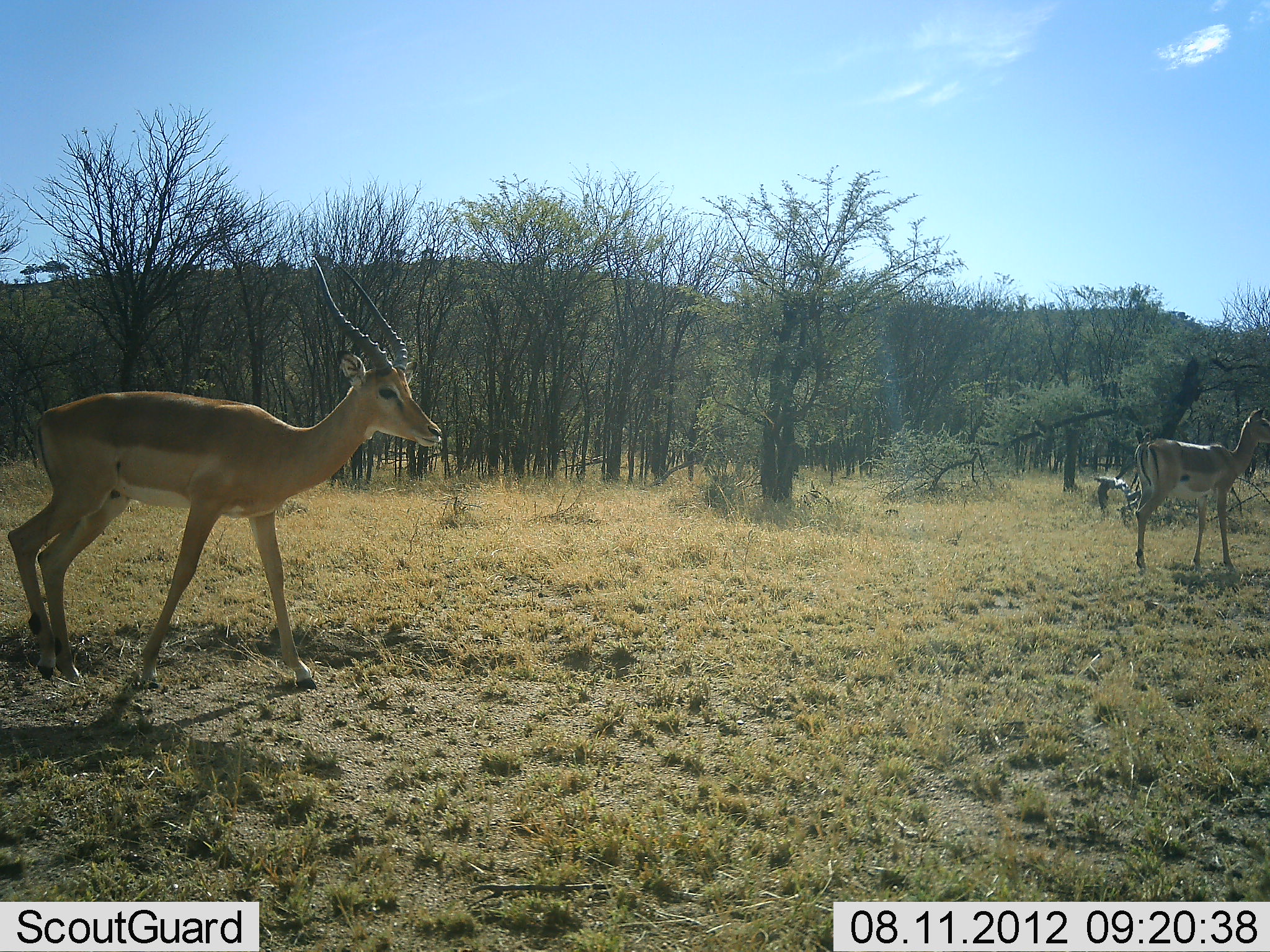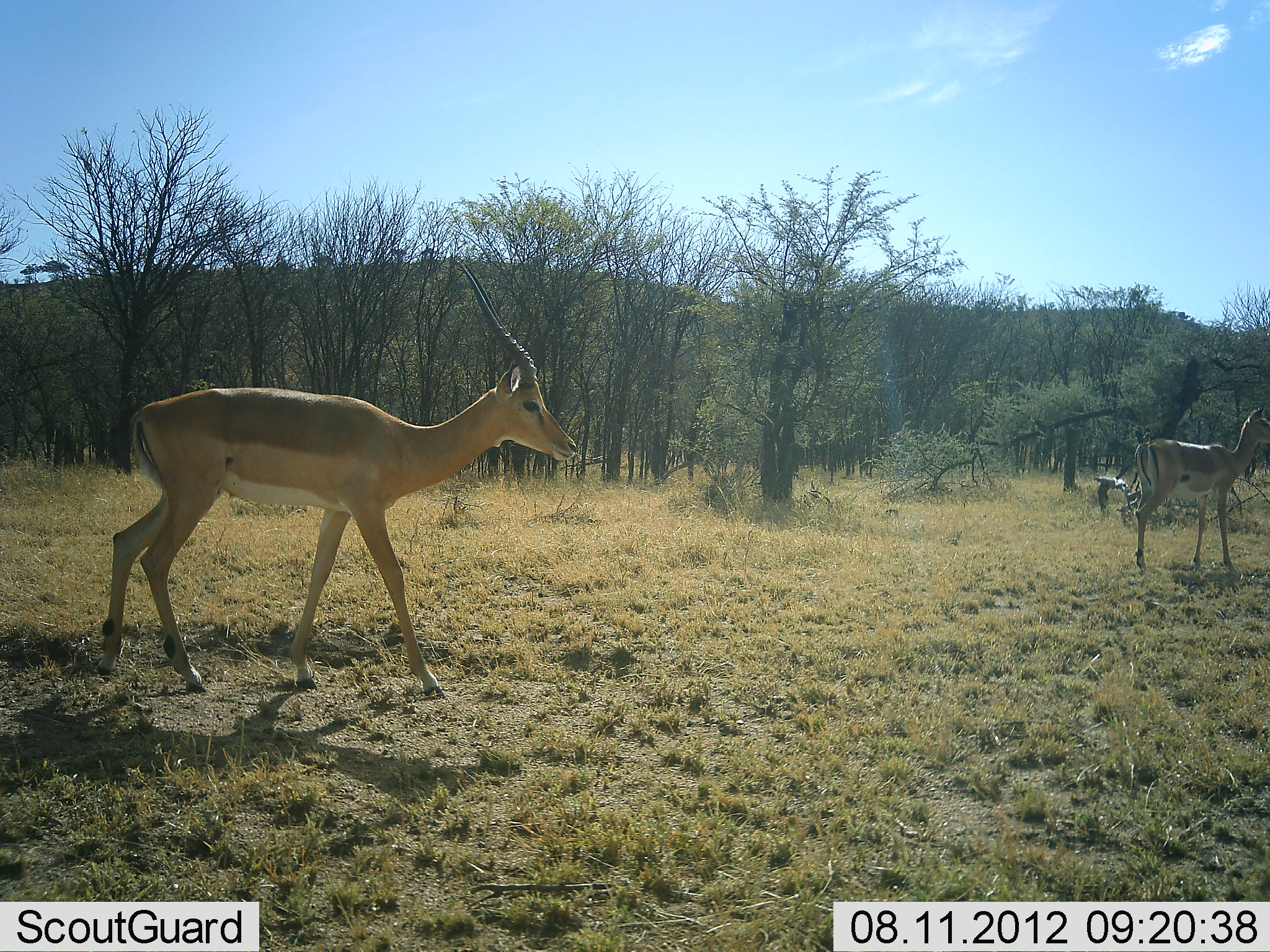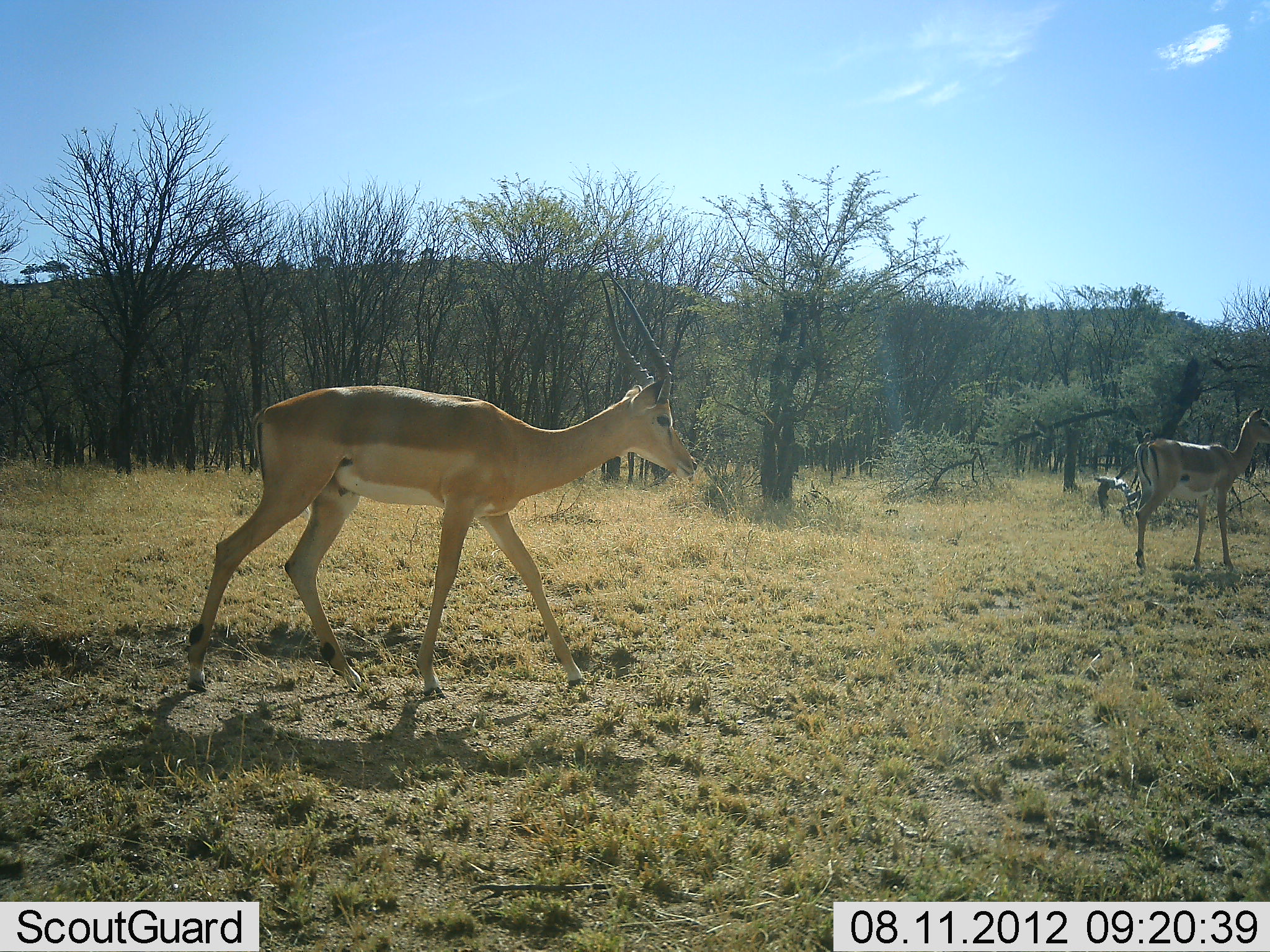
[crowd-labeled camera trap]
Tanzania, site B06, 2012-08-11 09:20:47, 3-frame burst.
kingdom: Animalia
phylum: Chordata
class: Mammalia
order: Artiodactyla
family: Bovidae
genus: Aepyceros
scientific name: Aepyceros melampus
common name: impala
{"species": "impala (Aepyceros melampus)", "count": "2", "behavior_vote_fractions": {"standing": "80%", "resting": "0%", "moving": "100%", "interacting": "0%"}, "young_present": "0%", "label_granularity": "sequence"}